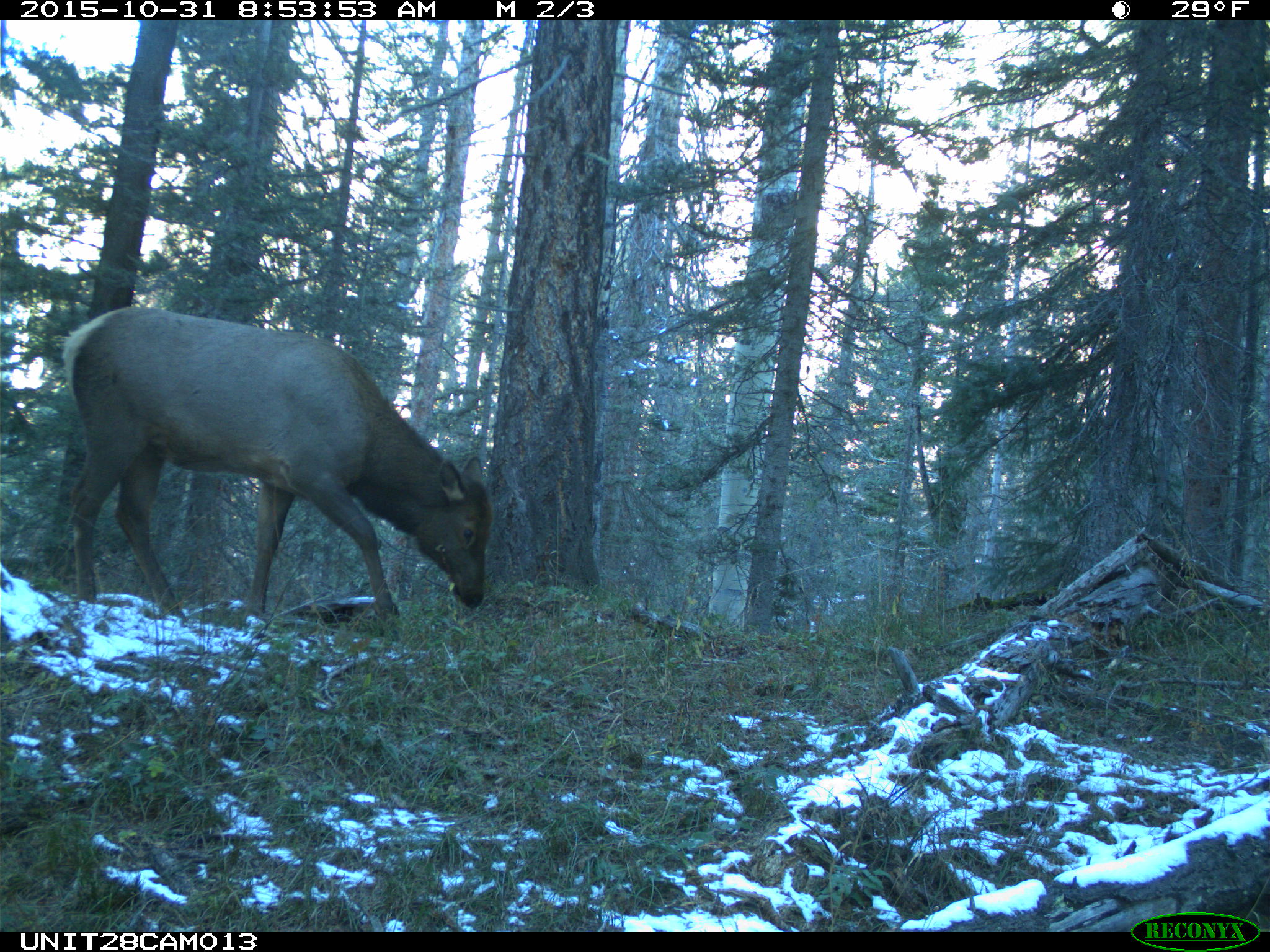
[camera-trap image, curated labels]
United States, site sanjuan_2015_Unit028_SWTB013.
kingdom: Animalia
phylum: Chordata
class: Mammalia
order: Artiodactyla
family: Cervidae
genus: Cervus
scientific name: Cervus elaphus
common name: red deer